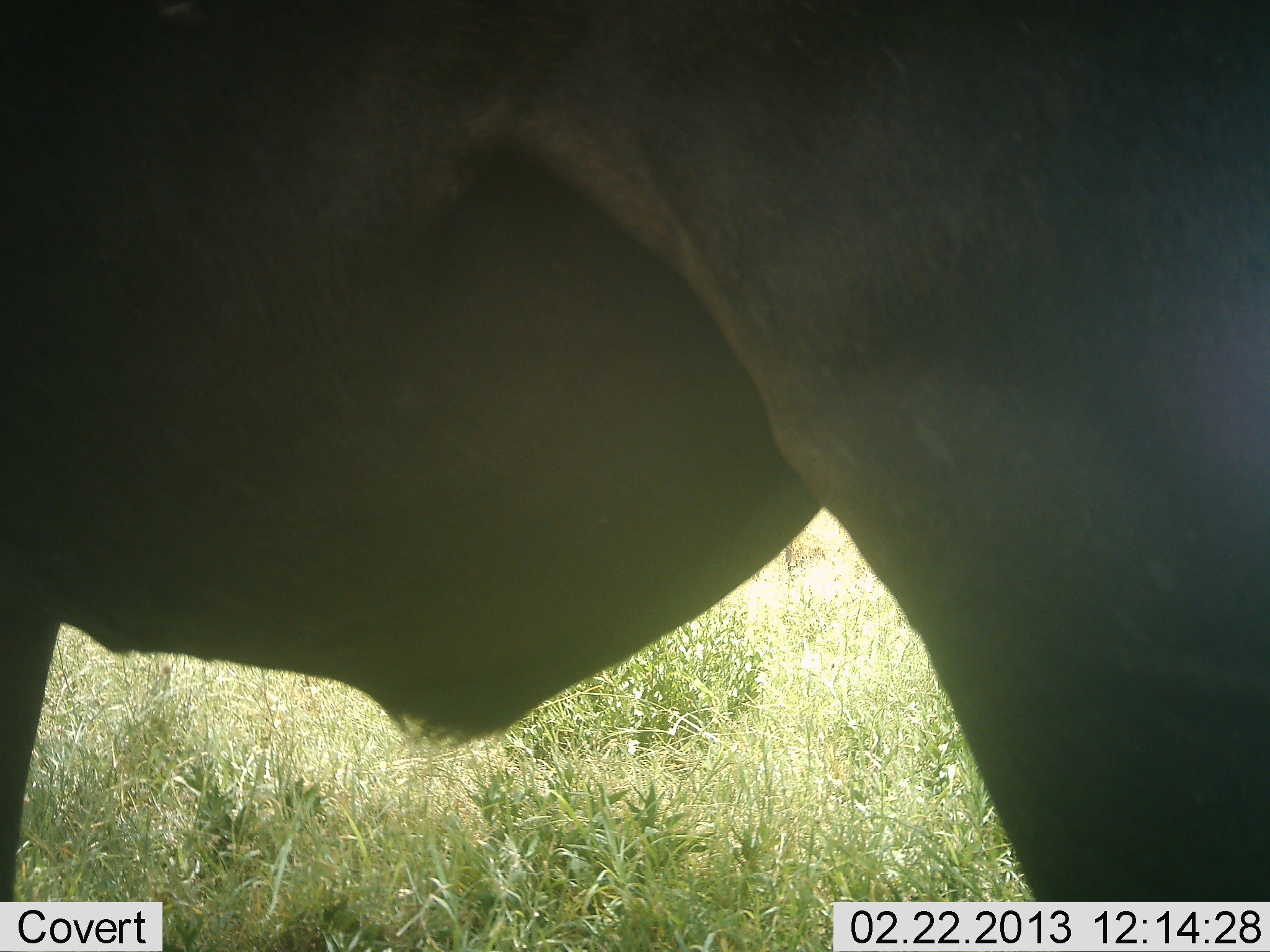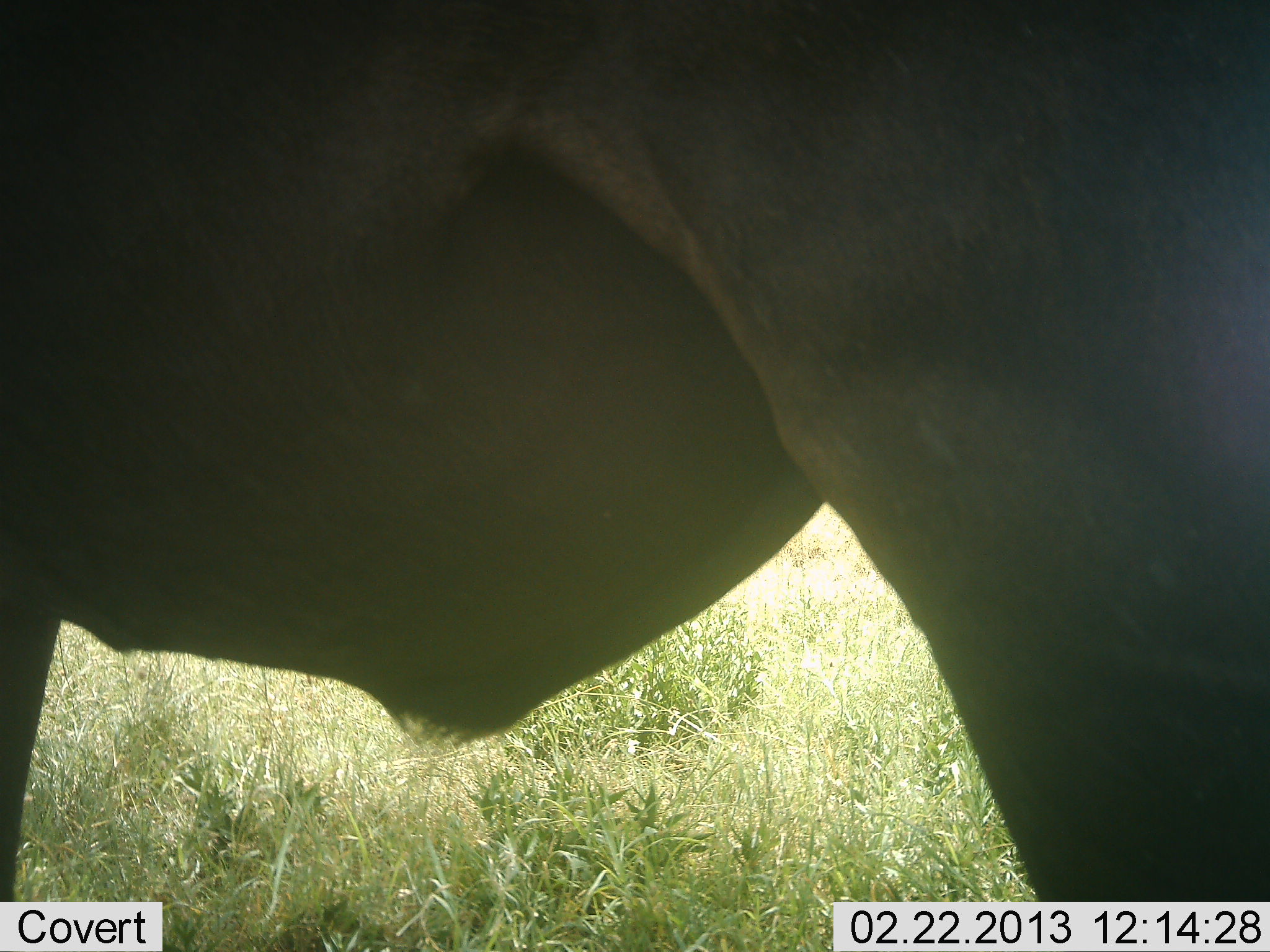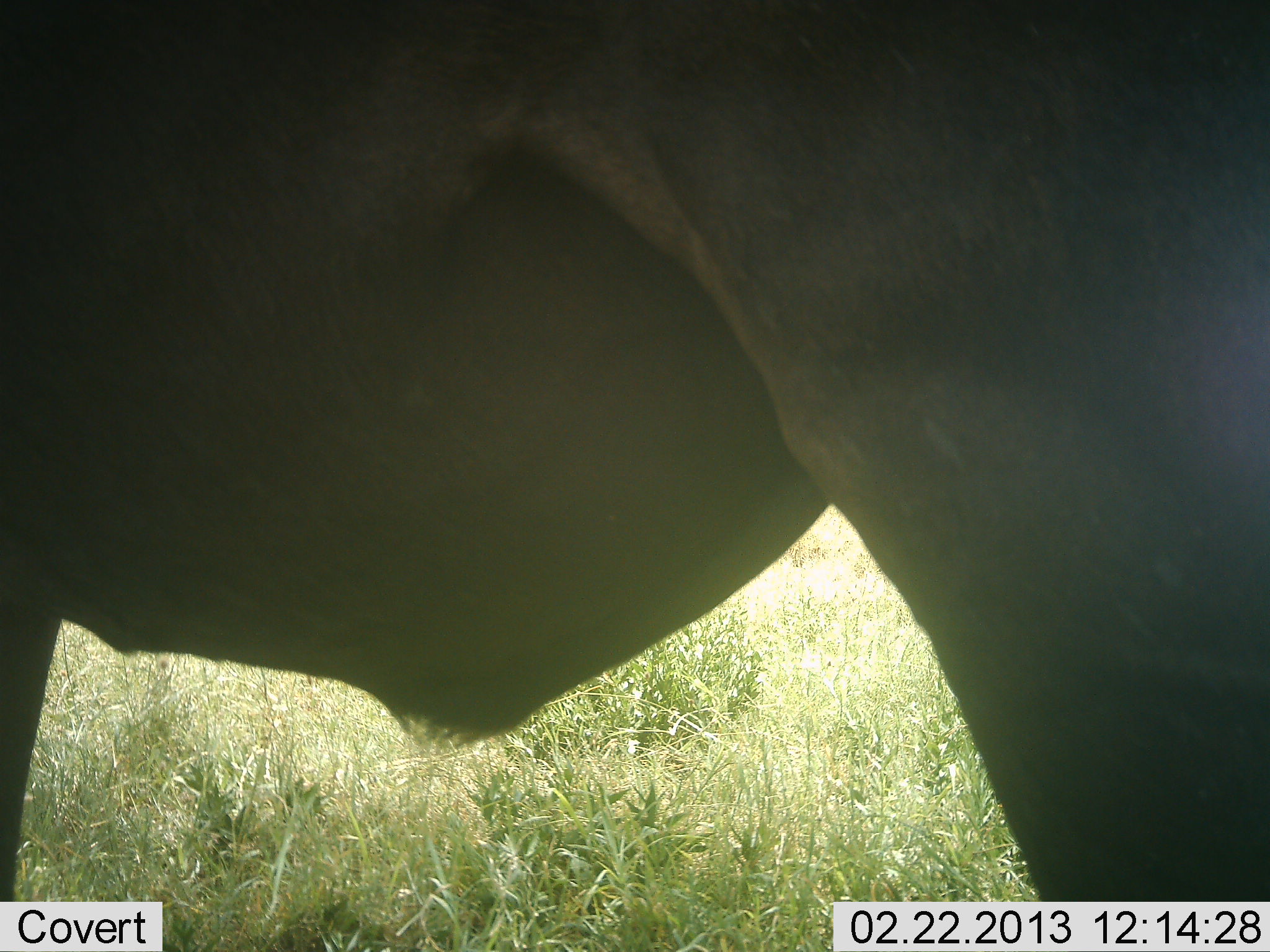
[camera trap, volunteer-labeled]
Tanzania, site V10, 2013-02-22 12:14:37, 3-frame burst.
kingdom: Animalia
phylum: Chordata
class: Mammalia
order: Artiodactyla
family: Bovidae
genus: Connochaetes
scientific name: Connochaetes taurinus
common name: blue wildebeest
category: wildebeest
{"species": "wildebeest (blue wildebeest) (Connochaetes taurinus)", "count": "1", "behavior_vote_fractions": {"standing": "100%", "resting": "0%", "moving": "0%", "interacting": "0%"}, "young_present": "0%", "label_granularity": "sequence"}